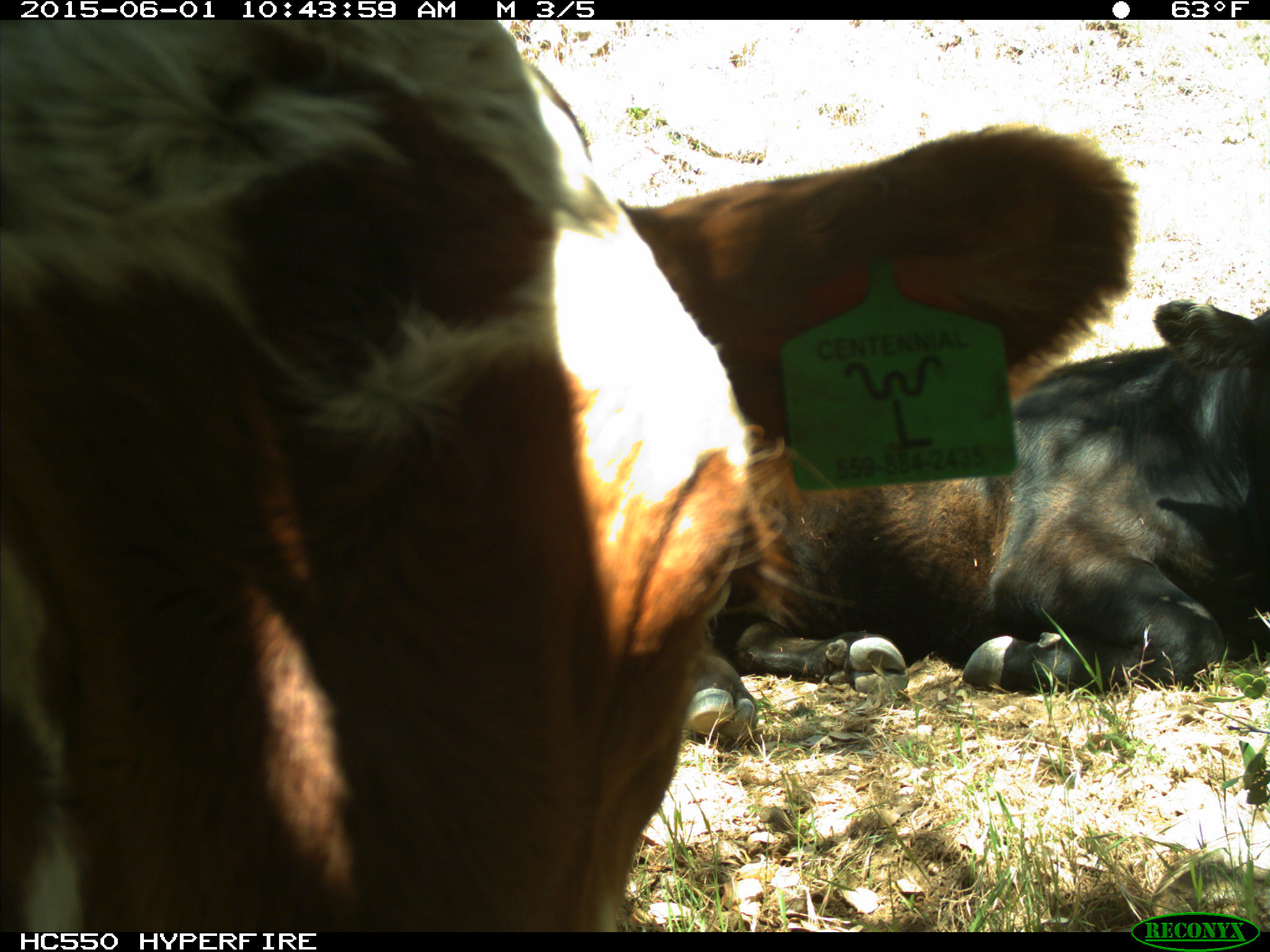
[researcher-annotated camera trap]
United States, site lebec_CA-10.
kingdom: Animalia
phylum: Chordata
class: Mammalia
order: Artiodactyla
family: Bovidae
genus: Bos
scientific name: Bos taurus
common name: domestic cow